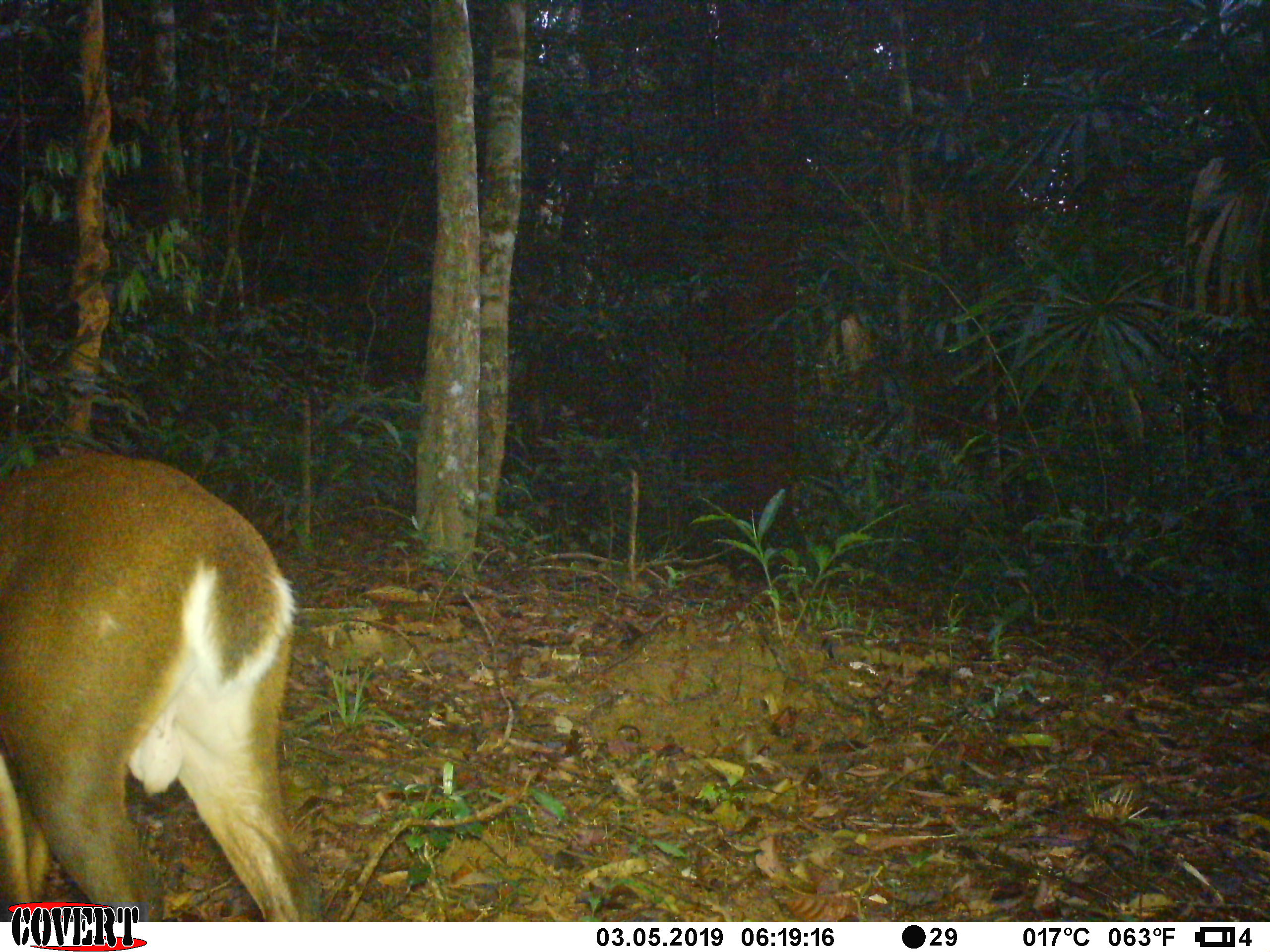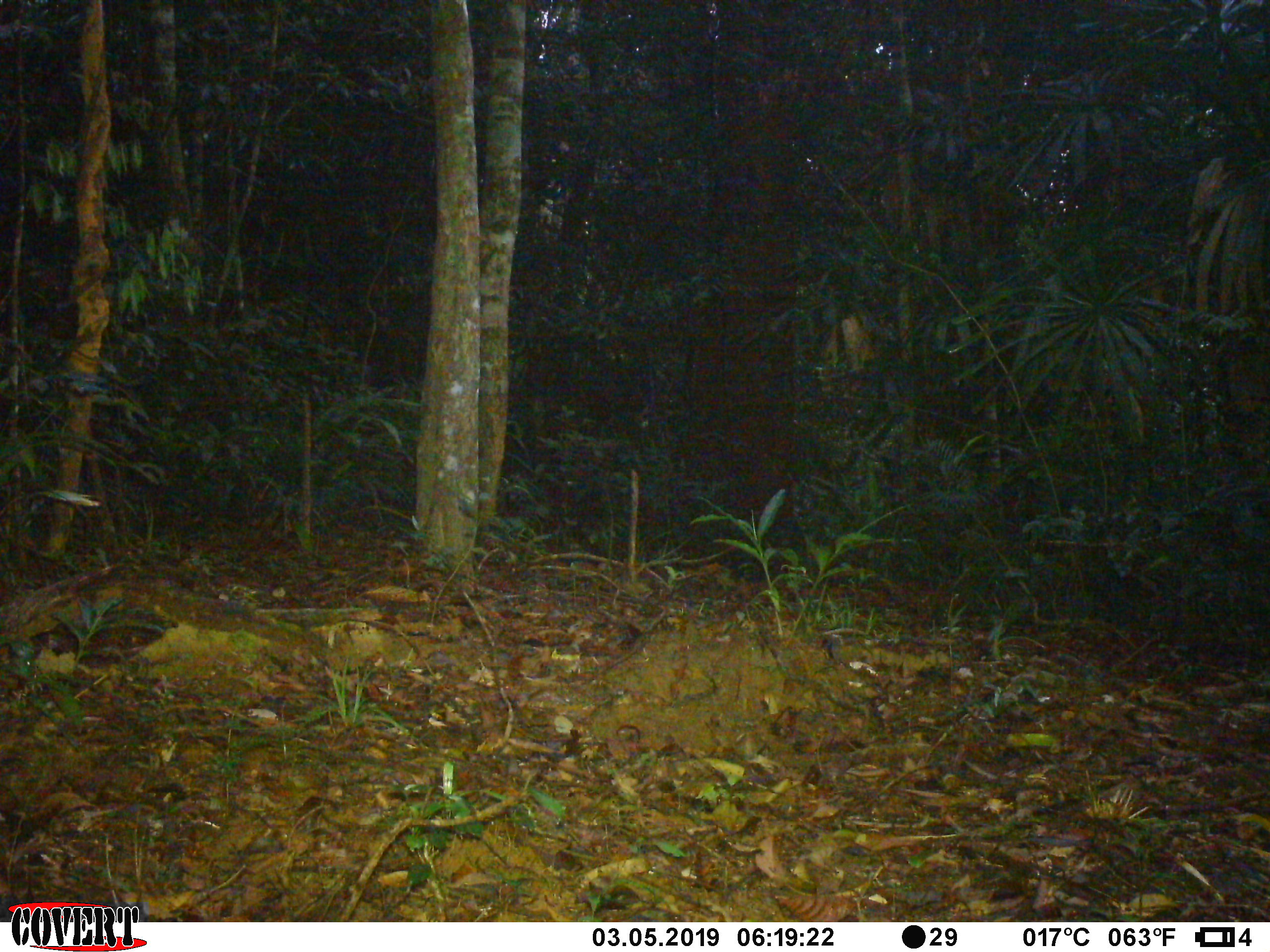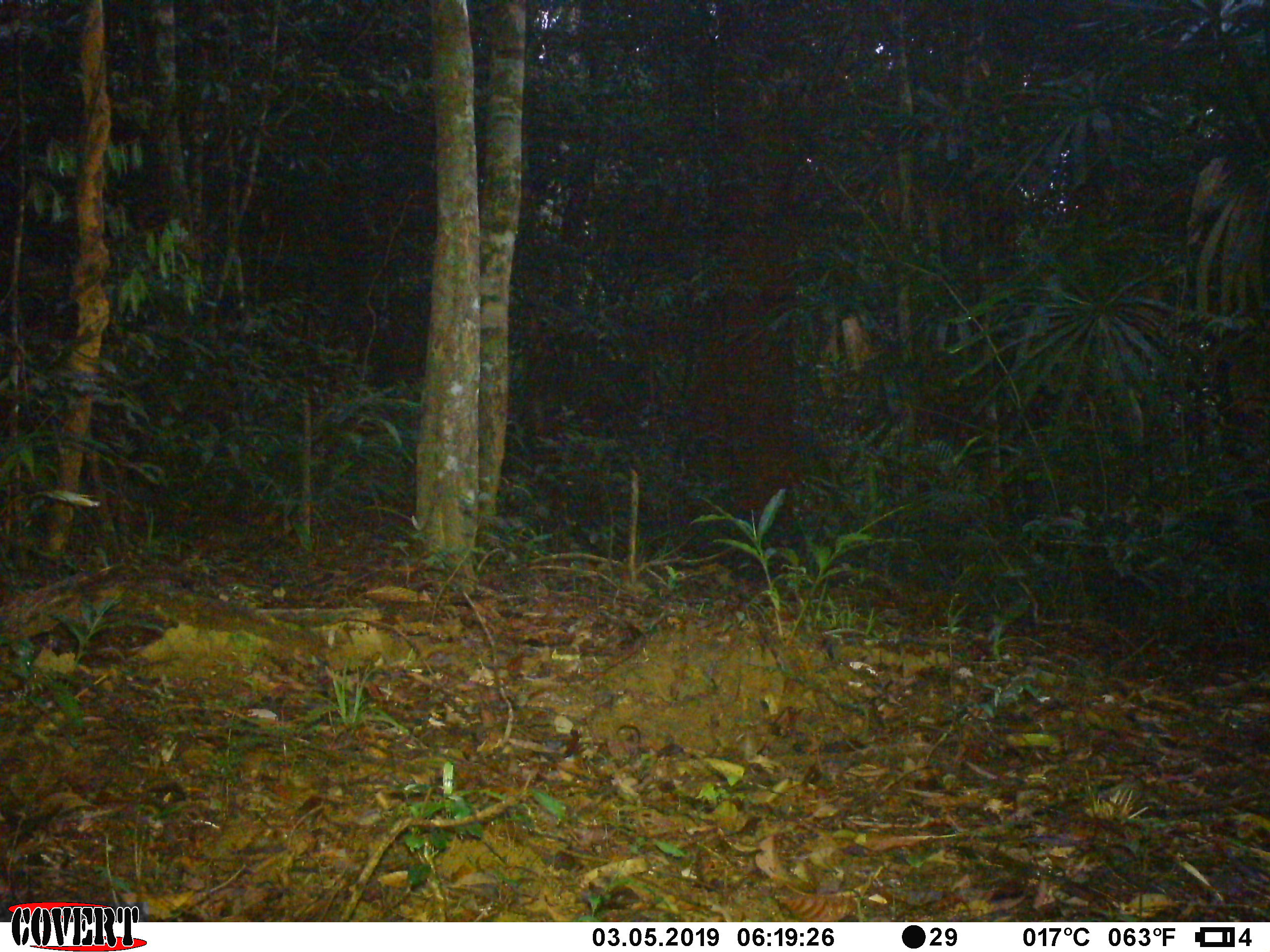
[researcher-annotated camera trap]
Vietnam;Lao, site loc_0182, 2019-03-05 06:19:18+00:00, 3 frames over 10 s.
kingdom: Animalia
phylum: Chordata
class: Mammalia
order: Artiodactyla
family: Cervidae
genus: Muntiacus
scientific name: Muntiacus vuquangensis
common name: large-antlered muntjac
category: large antlered muntjac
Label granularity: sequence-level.